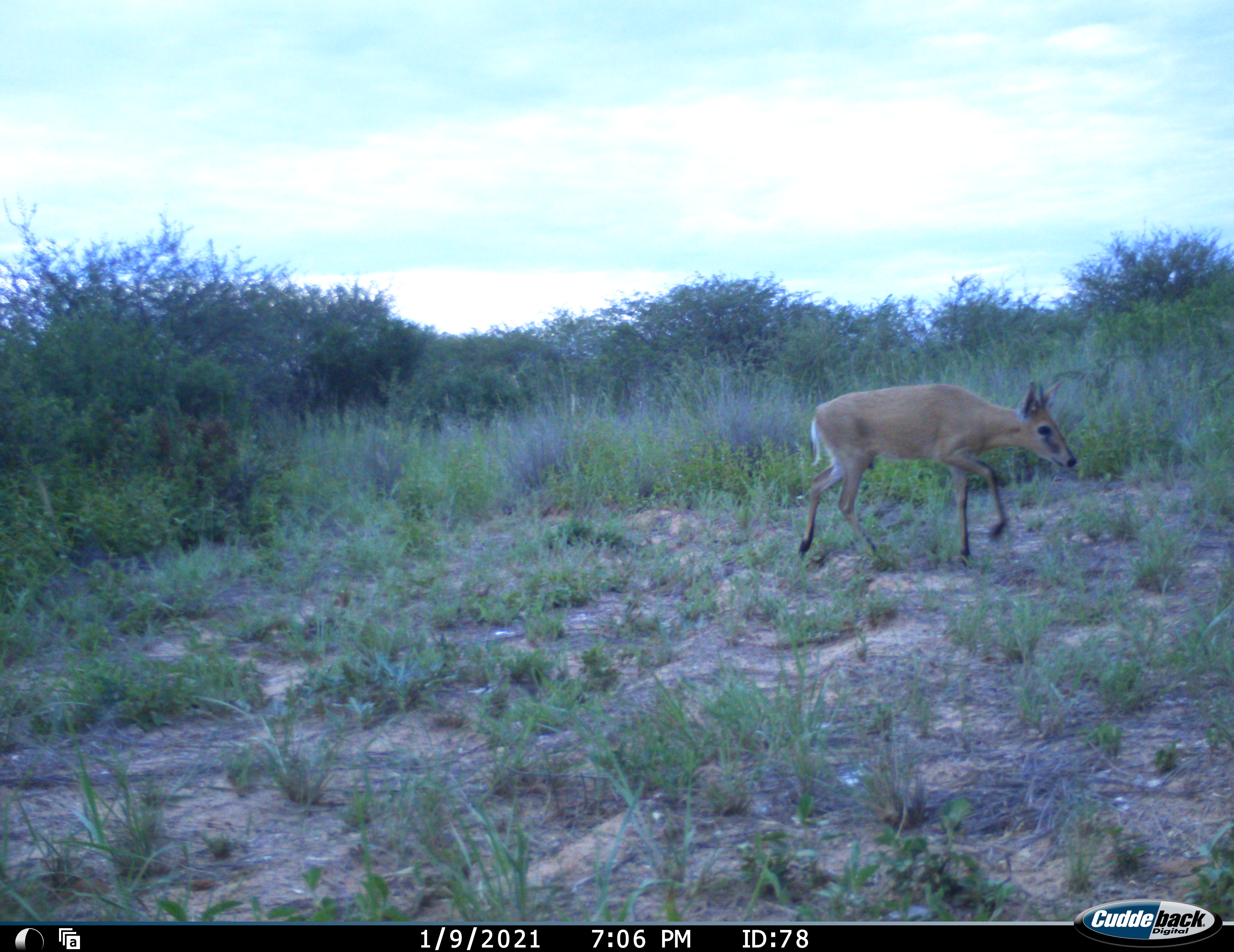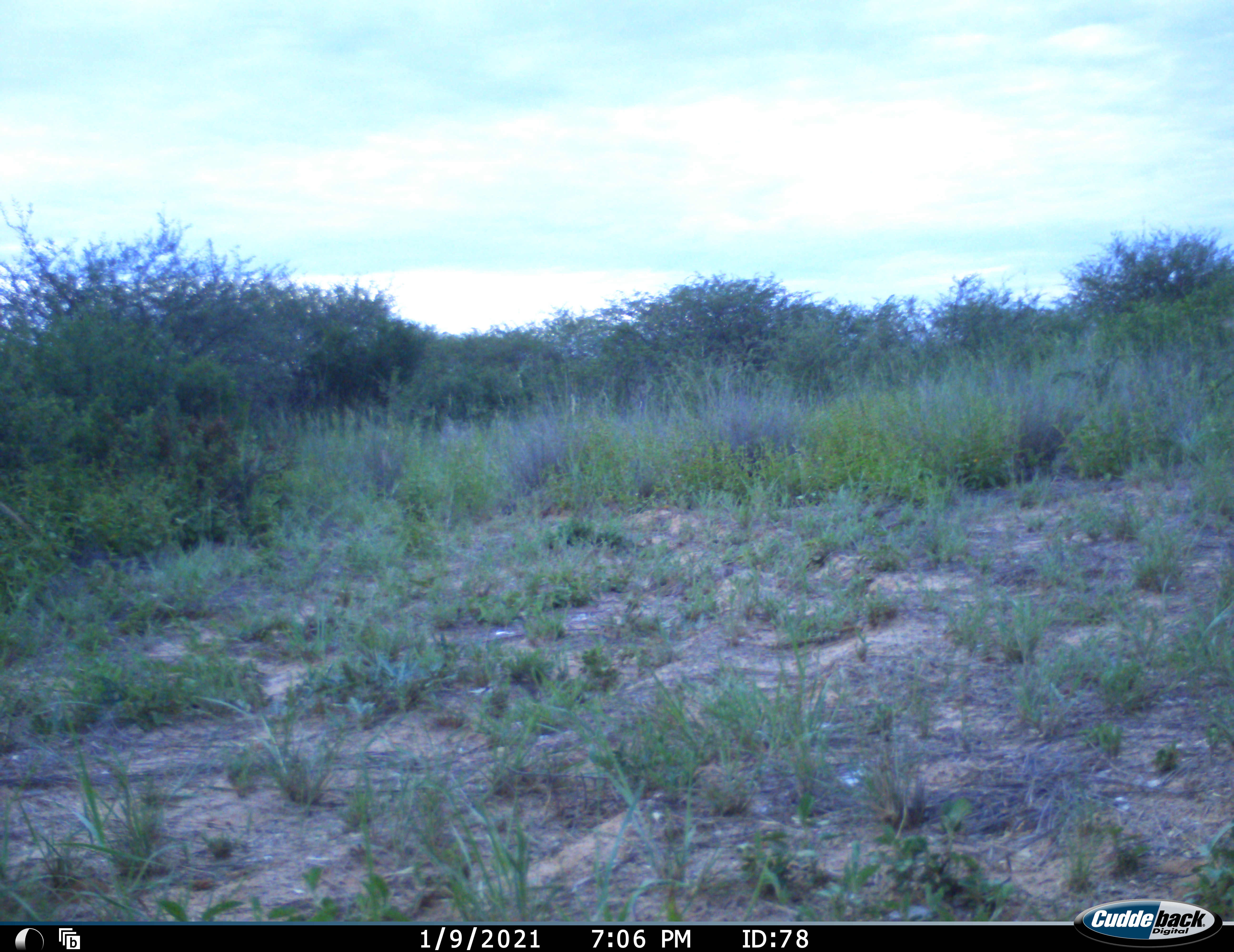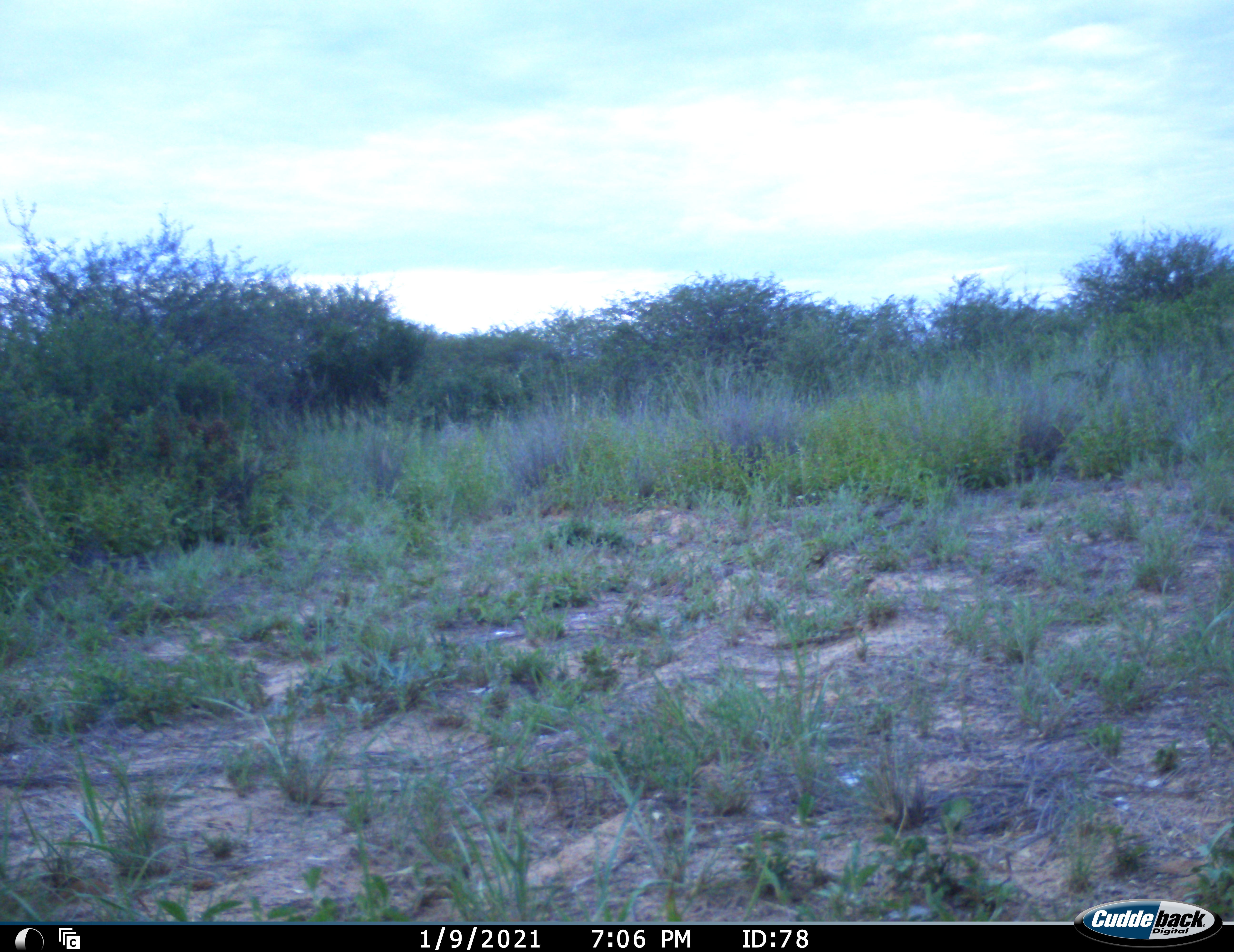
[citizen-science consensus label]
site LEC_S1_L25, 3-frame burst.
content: unidentified animal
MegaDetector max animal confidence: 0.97